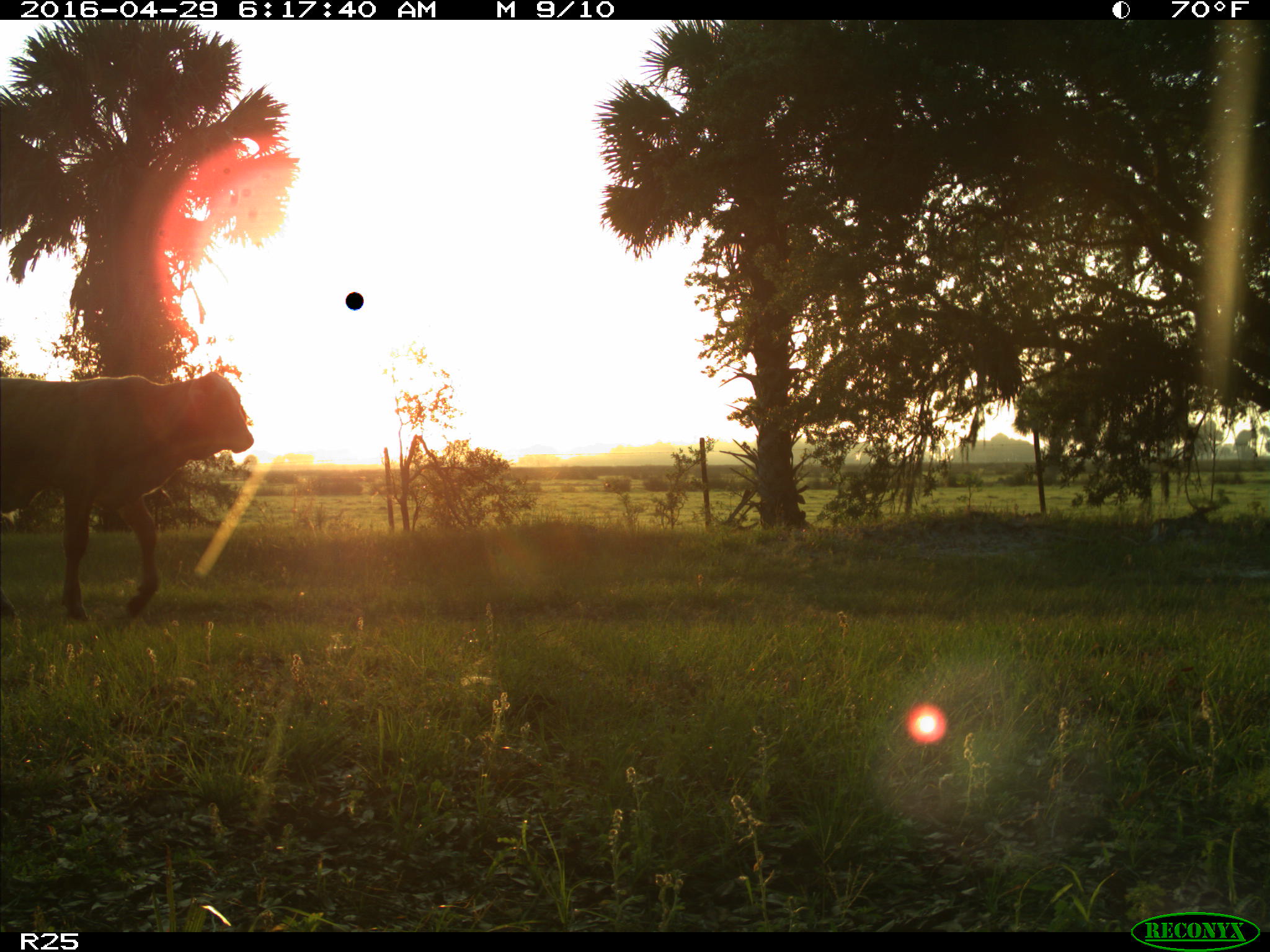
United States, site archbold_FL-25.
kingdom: Animalia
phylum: Chordata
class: Mammalia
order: Artiodactyla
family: Bovidae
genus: Bos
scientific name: Bos taurus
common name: domestic cow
Bos taurus (domestic cow).